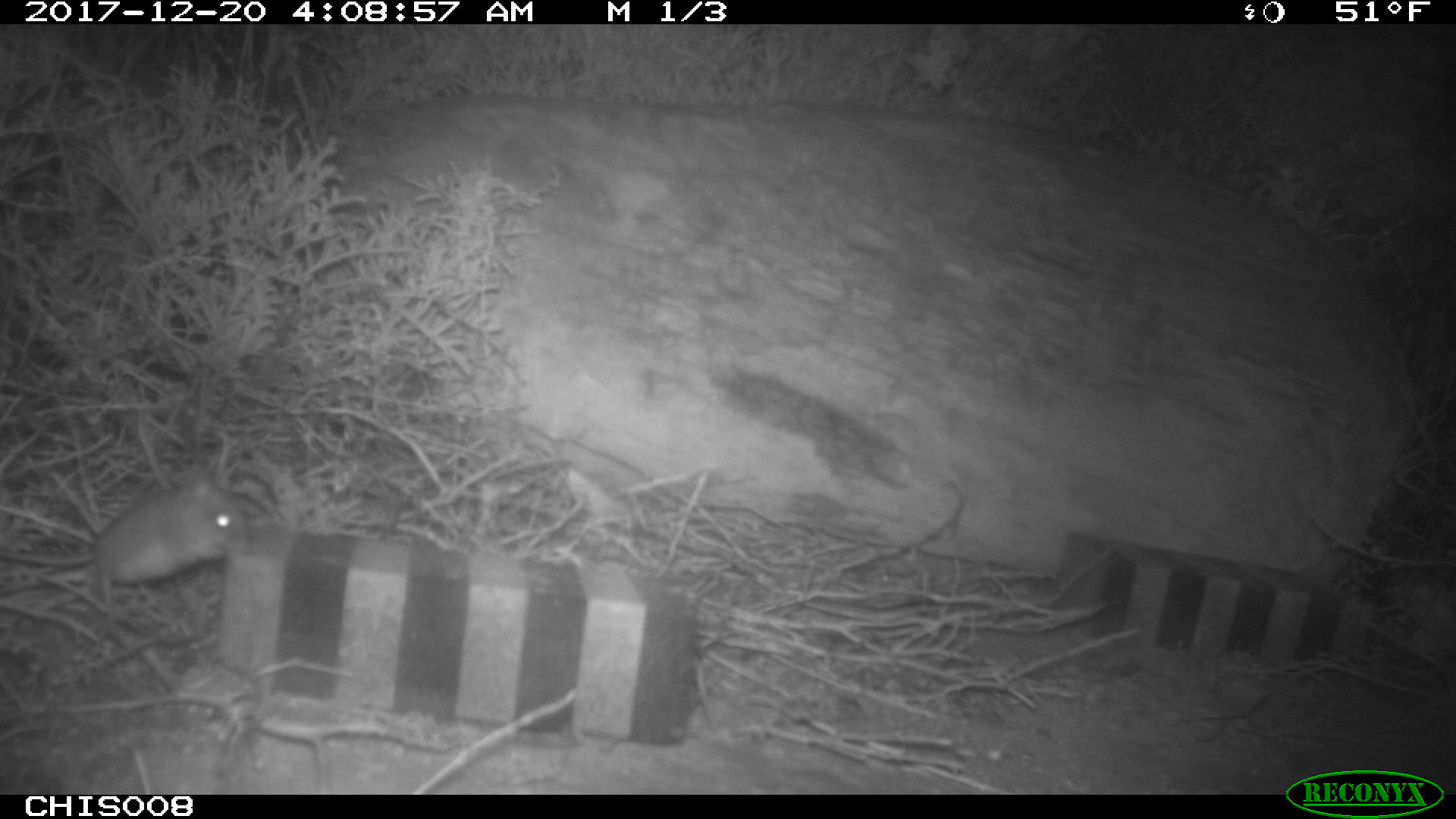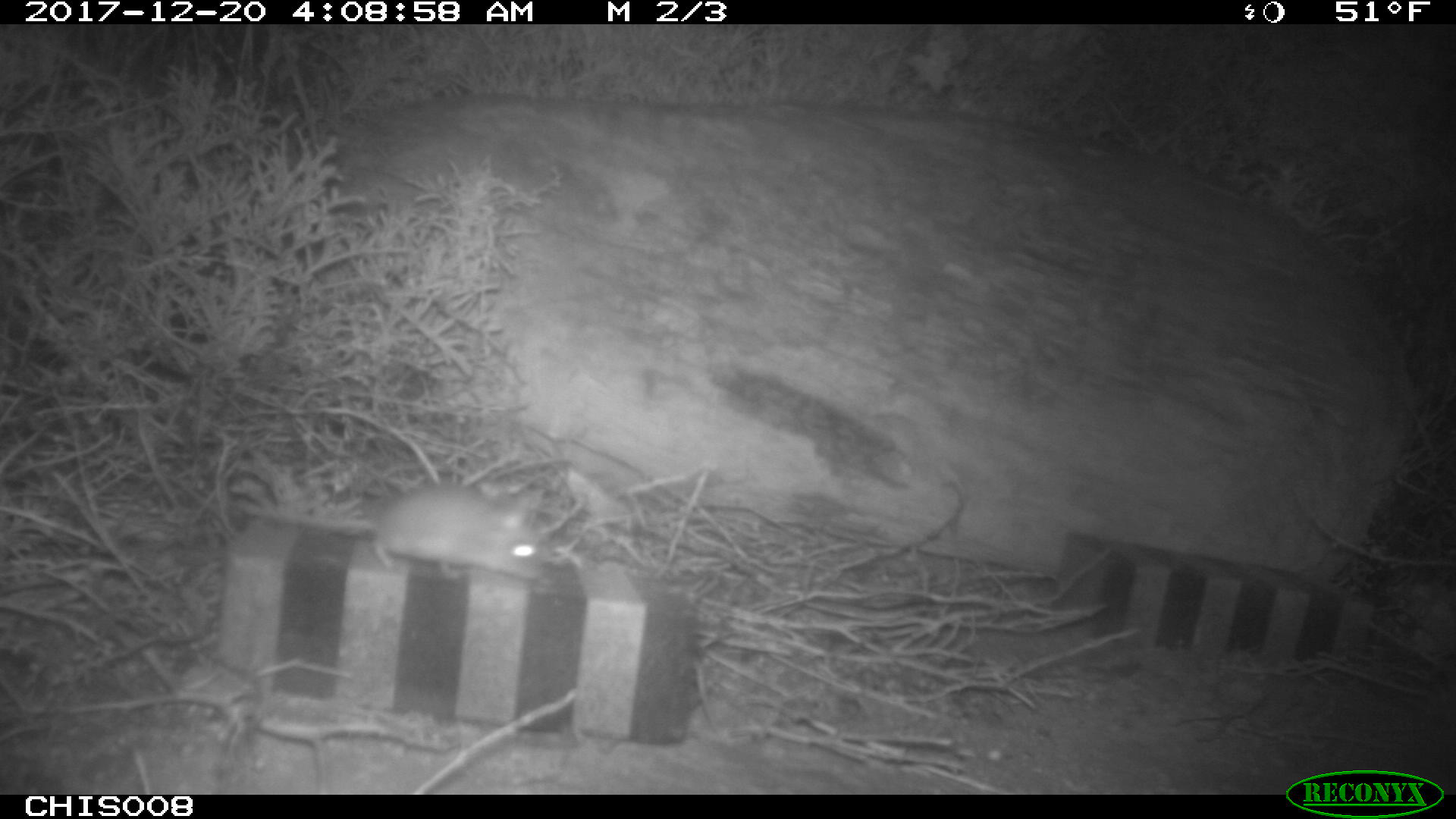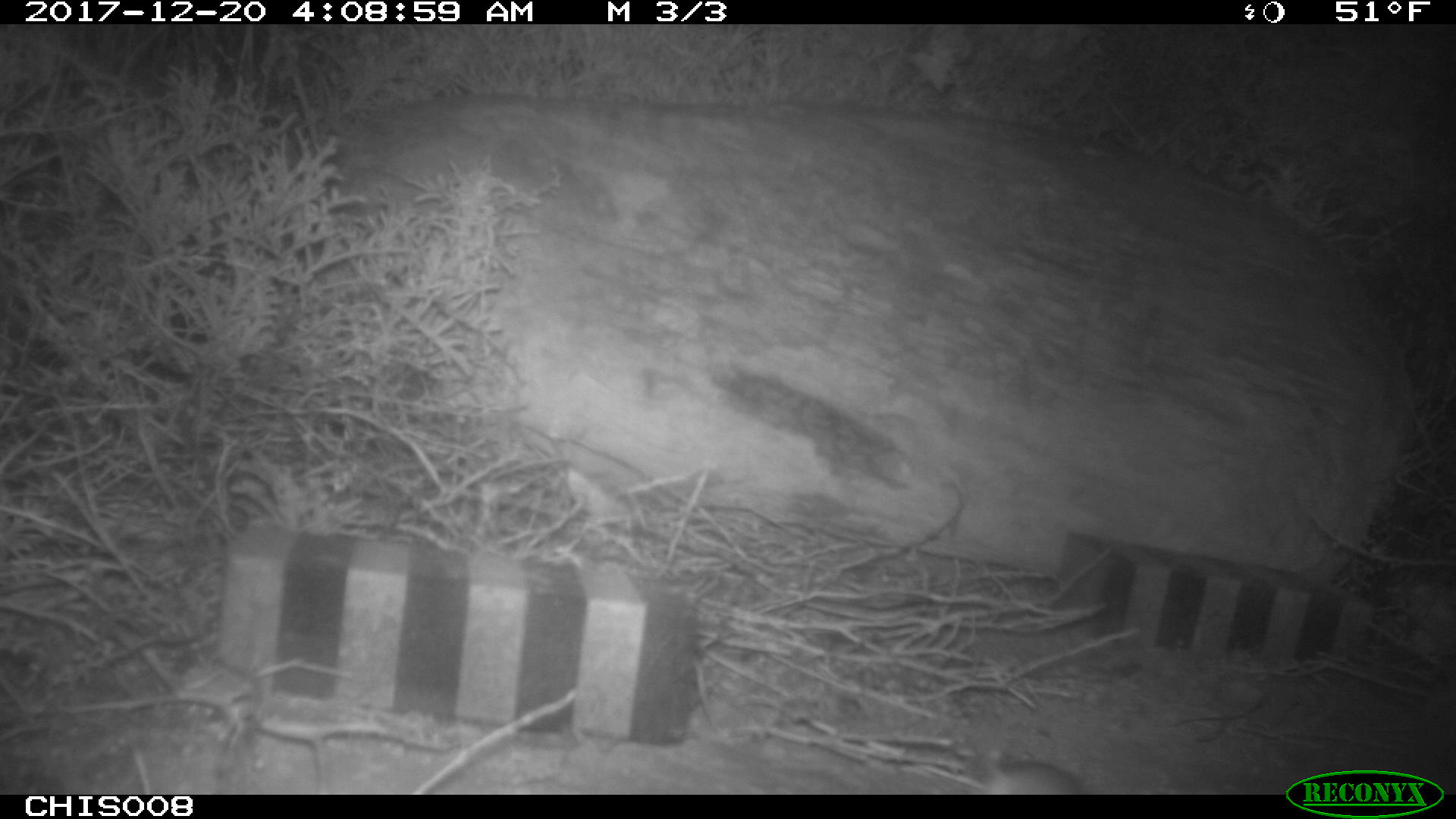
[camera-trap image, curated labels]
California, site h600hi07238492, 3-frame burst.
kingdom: Animalia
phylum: Chordata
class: Mammalia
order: Rodentia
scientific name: Rodentia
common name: rodent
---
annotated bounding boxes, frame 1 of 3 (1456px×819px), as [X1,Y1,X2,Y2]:
rodent: [0,463,246,601]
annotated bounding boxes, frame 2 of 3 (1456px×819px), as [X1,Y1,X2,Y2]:
rodent: [239,479,545,580]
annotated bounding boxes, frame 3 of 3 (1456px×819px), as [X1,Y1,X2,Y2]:
rodent: [971,732,1090,794]